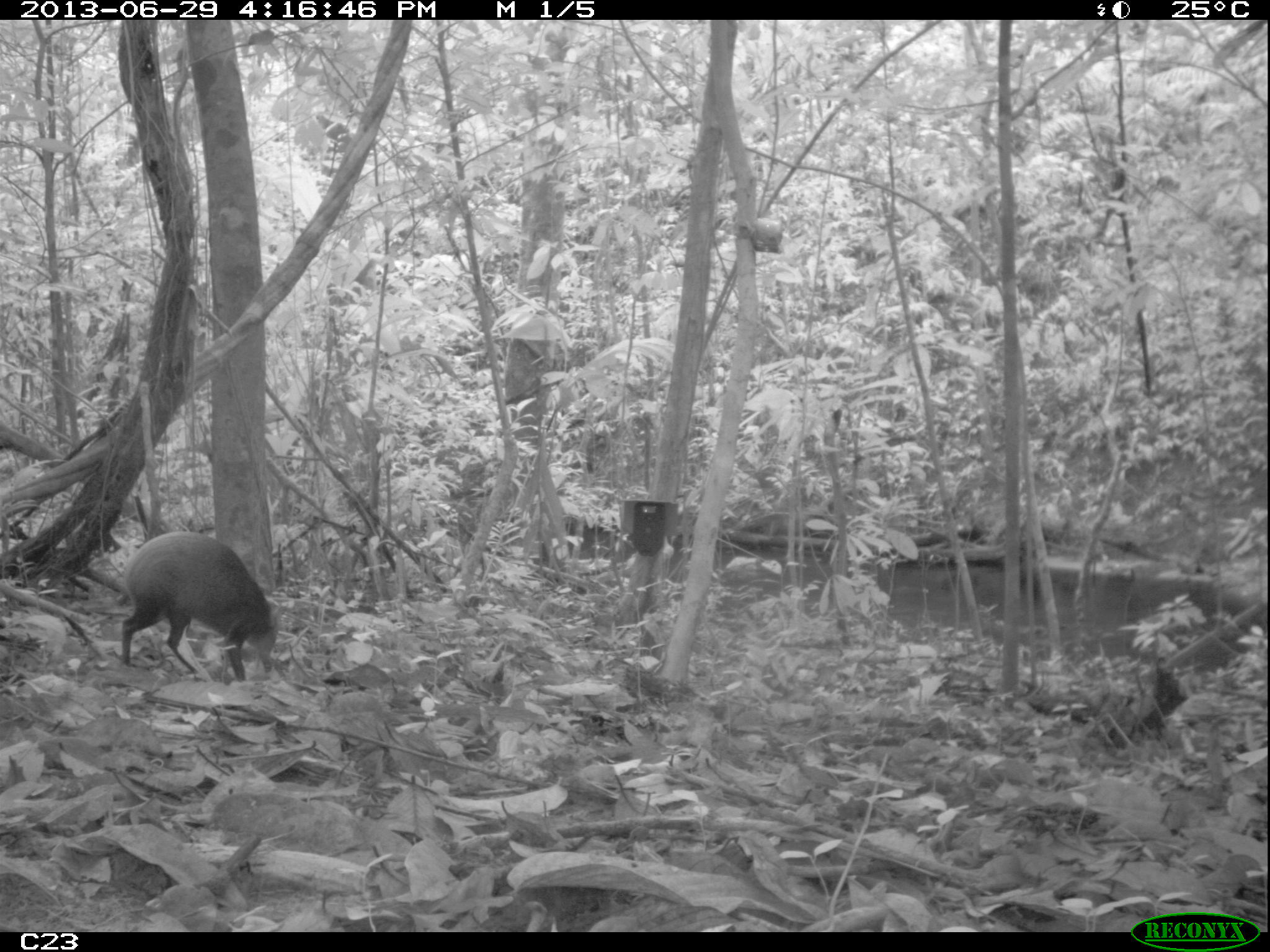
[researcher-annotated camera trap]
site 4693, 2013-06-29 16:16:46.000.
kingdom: Animalia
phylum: Chordata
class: Mammalia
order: Rodentia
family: Dasyproctidae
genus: Dasyprocta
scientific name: Dasyprocta leporina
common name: red-rumped agouti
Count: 1.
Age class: adult.